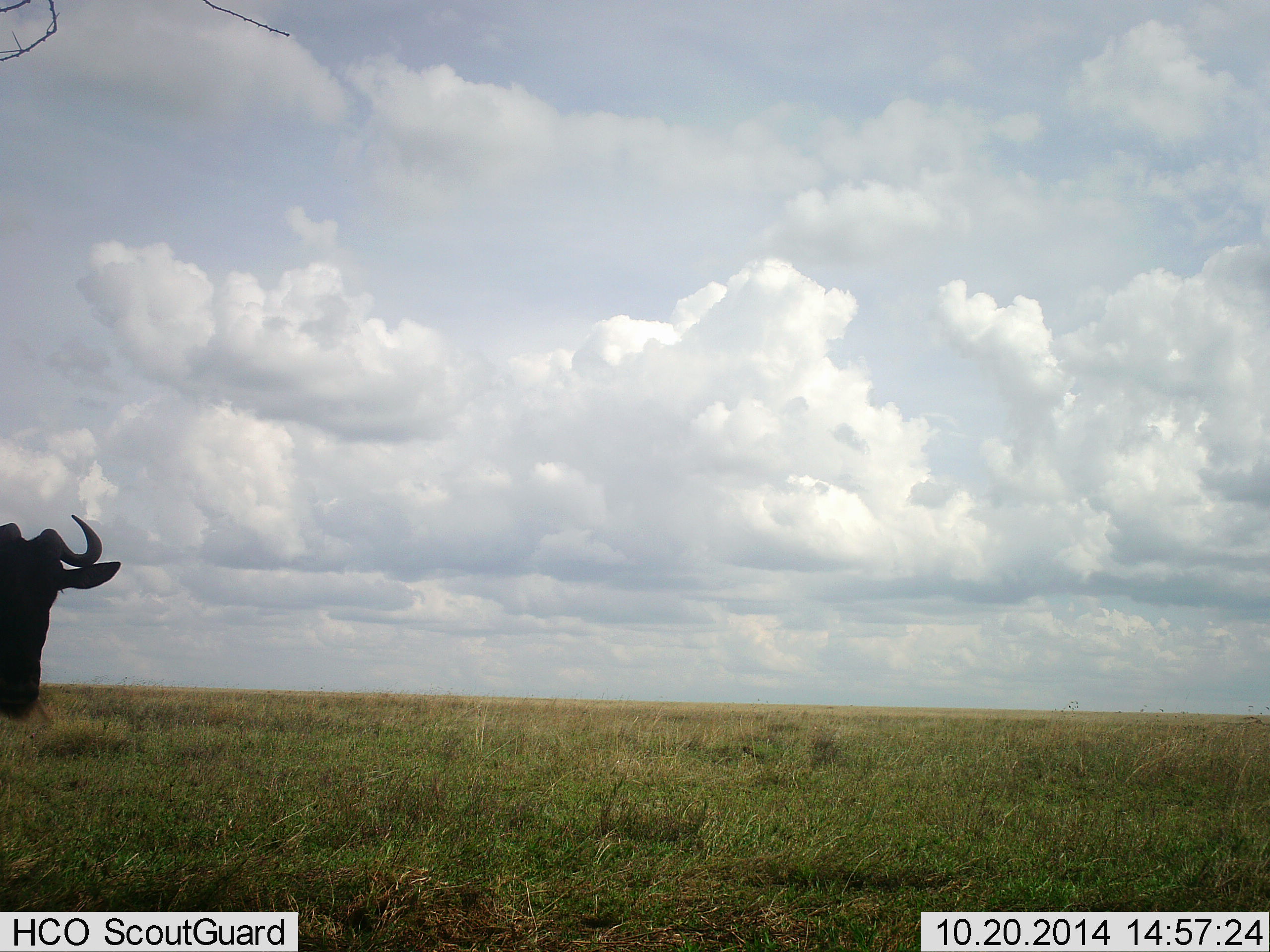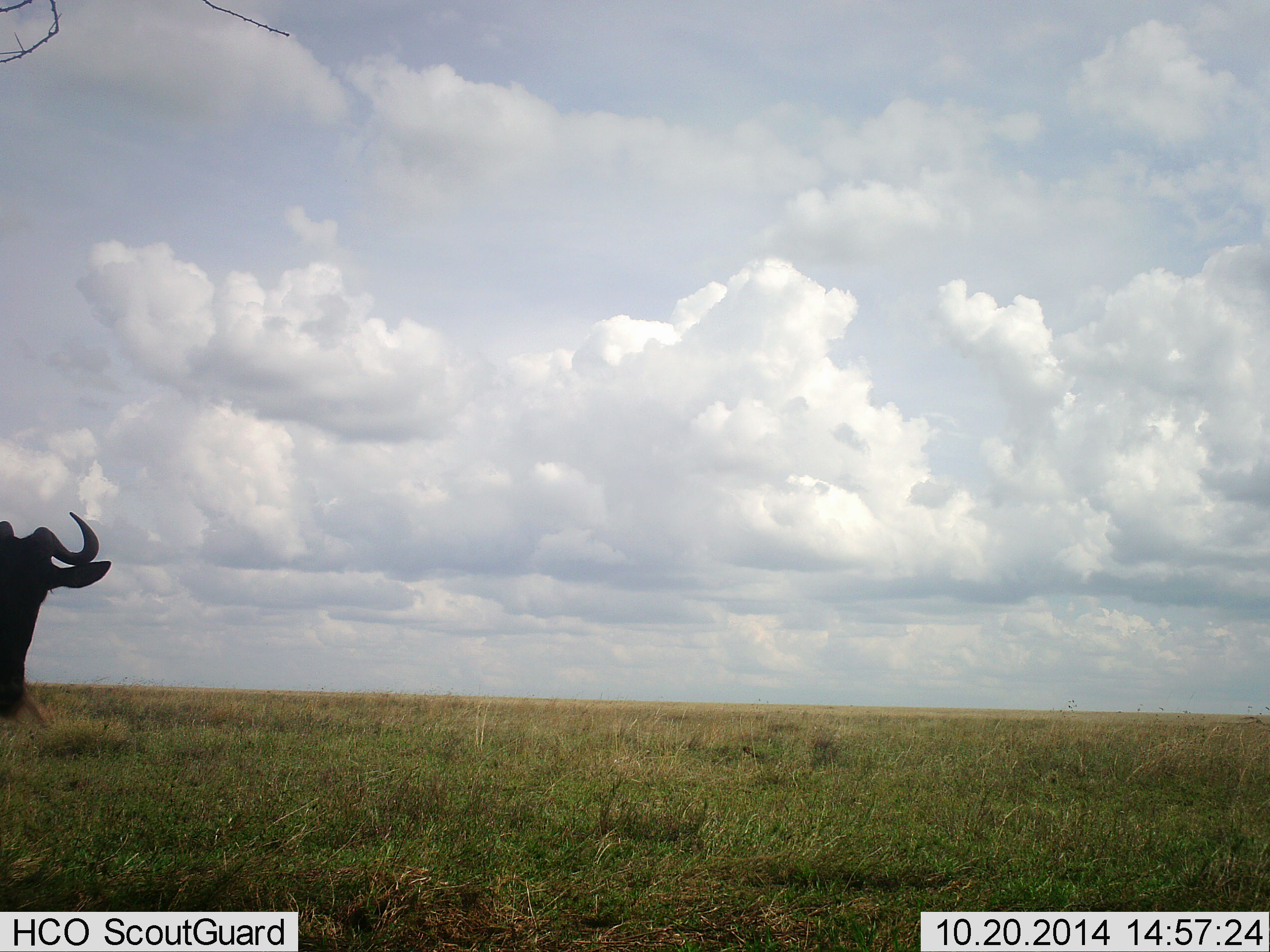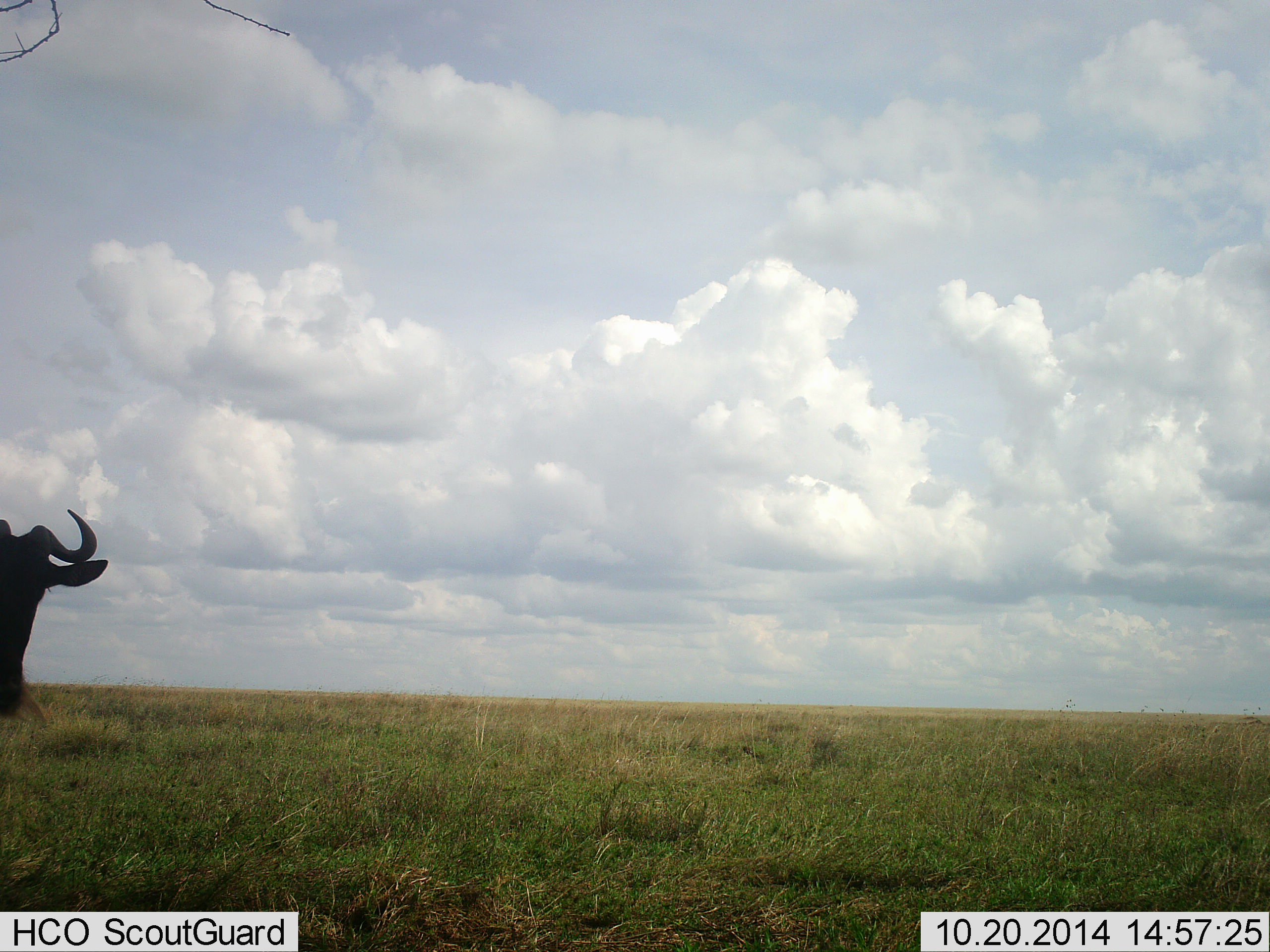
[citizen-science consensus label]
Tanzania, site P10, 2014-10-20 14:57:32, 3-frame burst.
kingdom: Animalia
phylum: Chordata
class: Mammalia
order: Artiodactyla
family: Bovidae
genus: Connochaetes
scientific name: Connochaetes taurinus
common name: blue wildebeest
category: wildebeest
Wildebeest (blue wildebeest) (Connochaetes taurinus), count 1. Behavior (volunteer vote fractions): standing 90%, resting 0%, moving 10%, interacting 0%. Young present (vote fraction): 0%. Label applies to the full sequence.